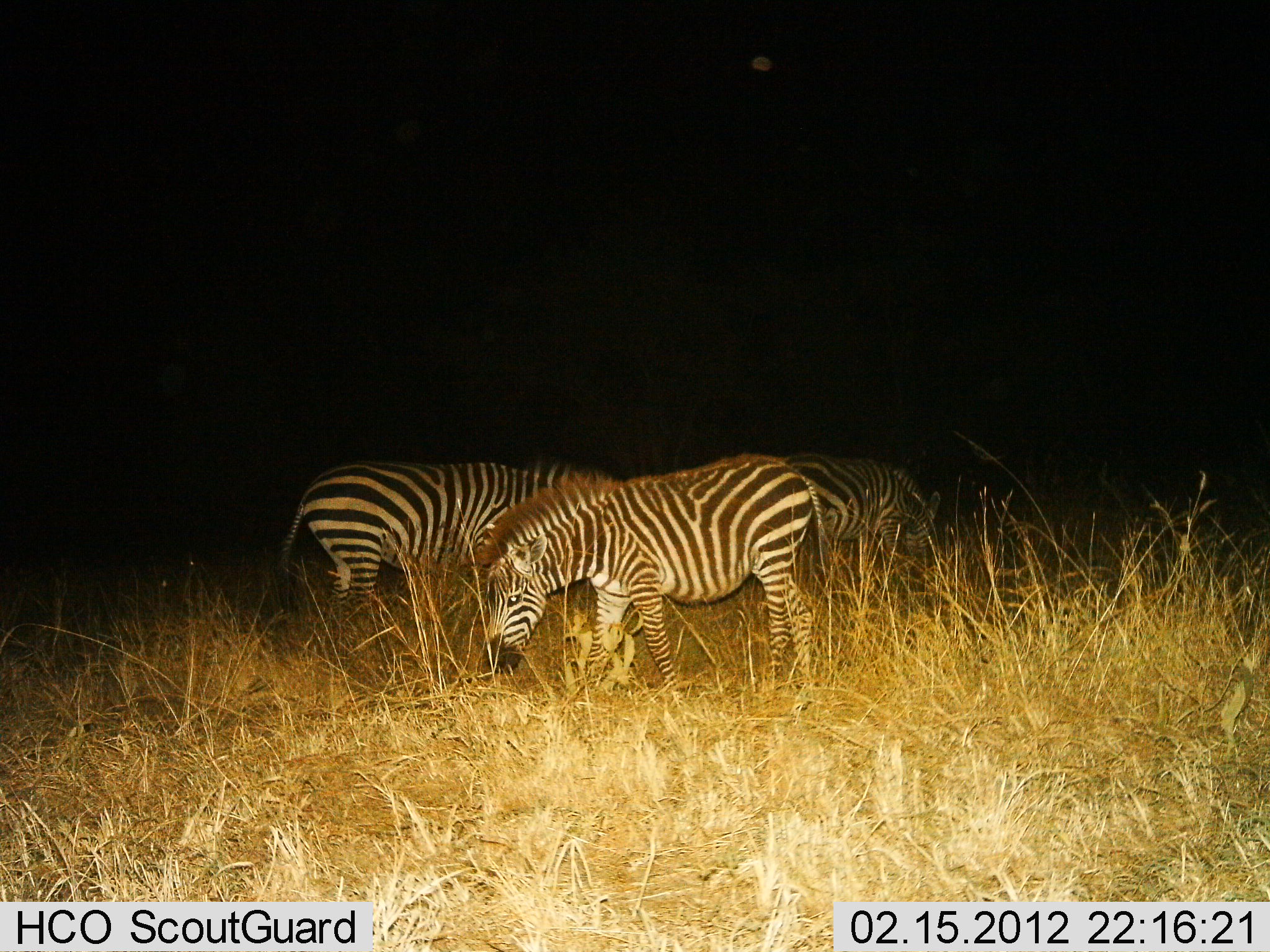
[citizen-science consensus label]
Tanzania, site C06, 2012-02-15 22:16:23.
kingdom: Animalia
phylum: Chordata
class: Mammalia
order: Perissodactyla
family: Equidae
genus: Equus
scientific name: Equus quagga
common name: plains zebra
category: zebra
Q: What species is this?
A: Zebra (plains zebra) (Equus quagga).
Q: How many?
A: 3.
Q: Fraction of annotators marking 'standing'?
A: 30%.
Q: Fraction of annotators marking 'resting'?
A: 0%.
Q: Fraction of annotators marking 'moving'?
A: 3%.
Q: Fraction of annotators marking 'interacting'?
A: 0%.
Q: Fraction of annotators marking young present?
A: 3%.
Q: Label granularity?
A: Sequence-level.